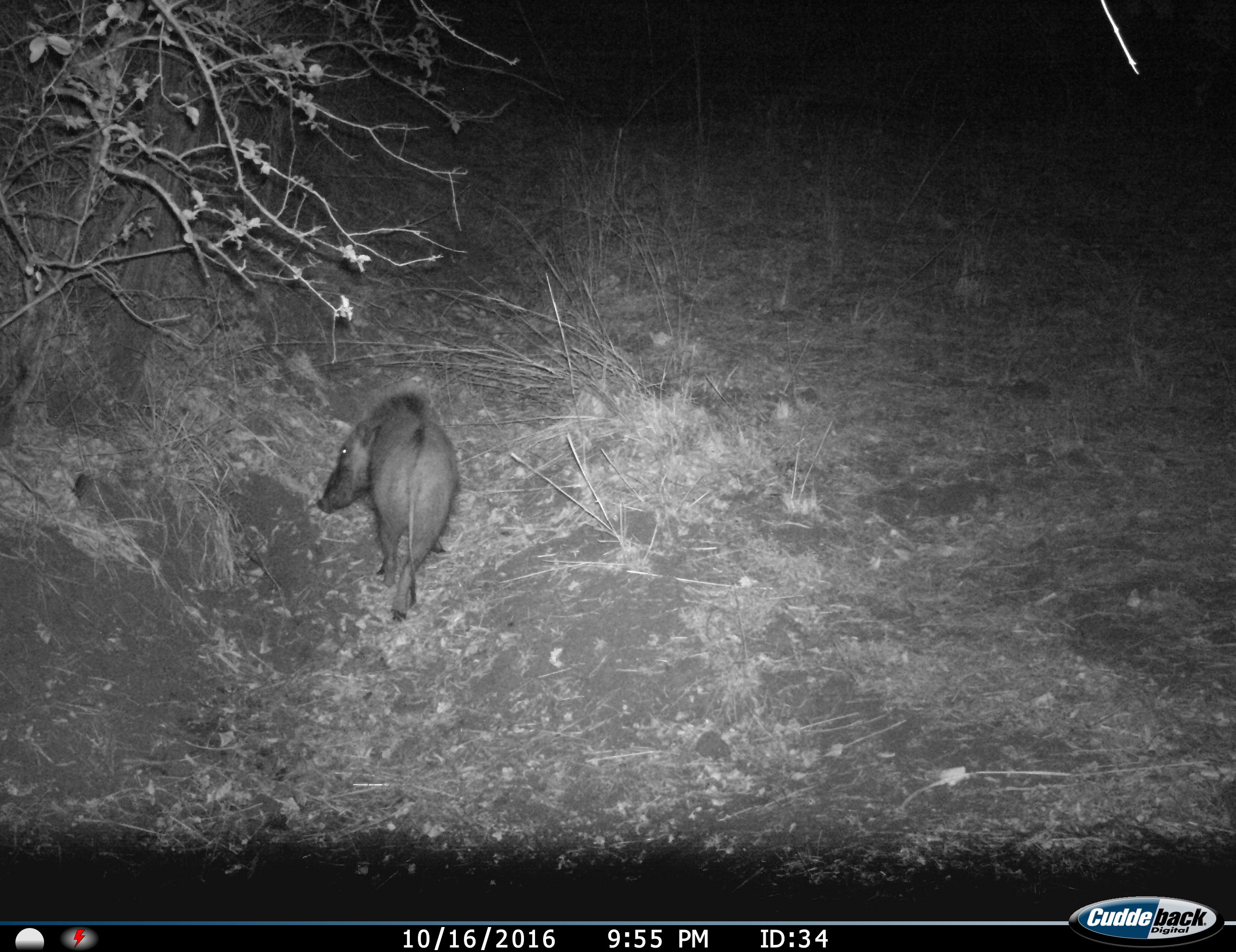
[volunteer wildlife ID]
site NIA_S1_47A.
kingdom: Animalia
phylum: Chordata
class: Mammalia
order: Artiodactyla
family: Suidae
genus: Potamochoerus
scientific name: Potamochoerus larvatus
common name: bushpig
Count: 1.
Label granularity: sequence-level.